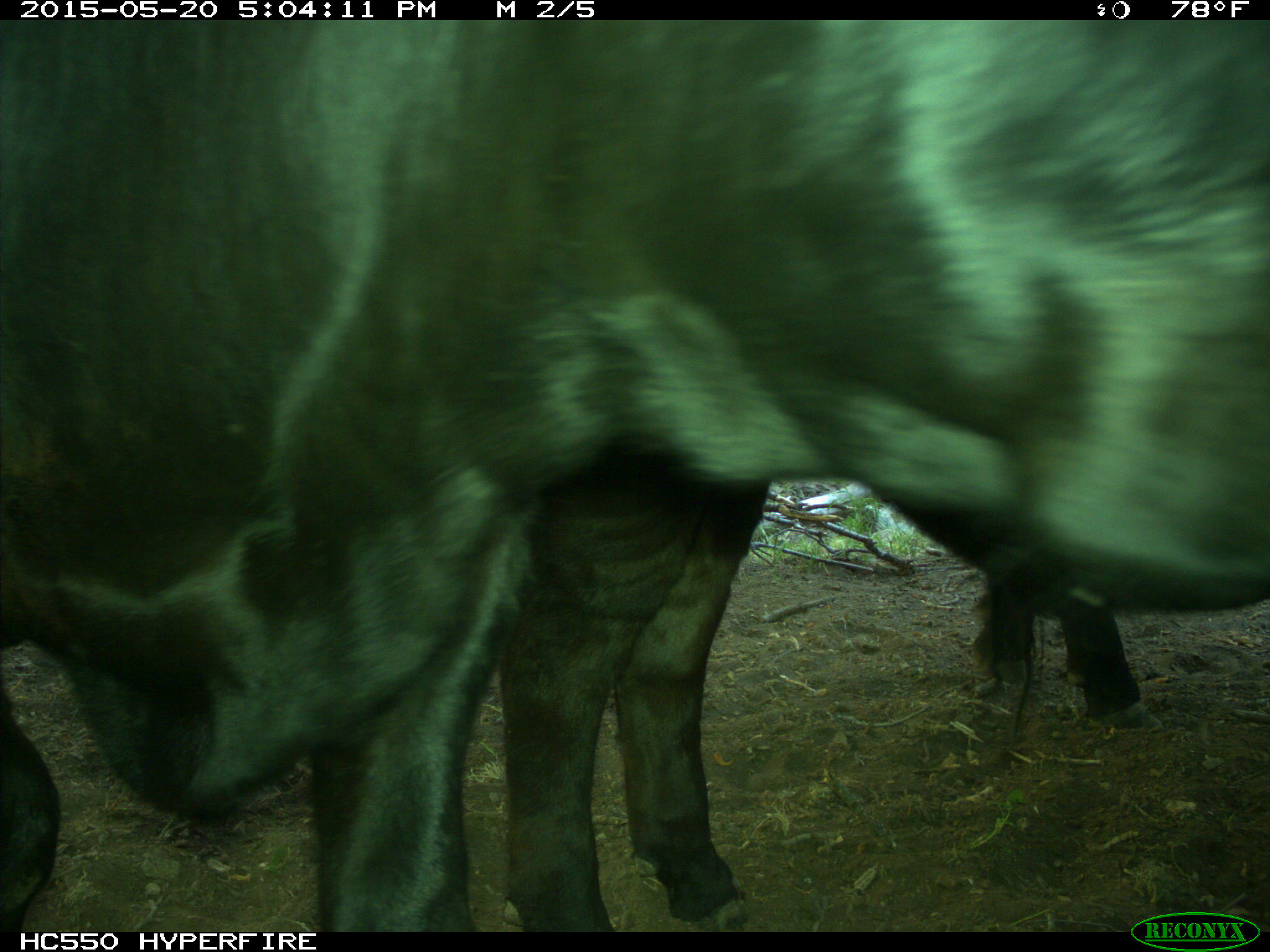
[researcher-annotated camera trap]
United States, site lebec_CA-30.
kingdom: Animalia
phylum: Chordata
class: Mammalia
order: Artiodactyla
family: Bovidae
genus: Bos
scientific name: Bos taurus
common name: domestic cow